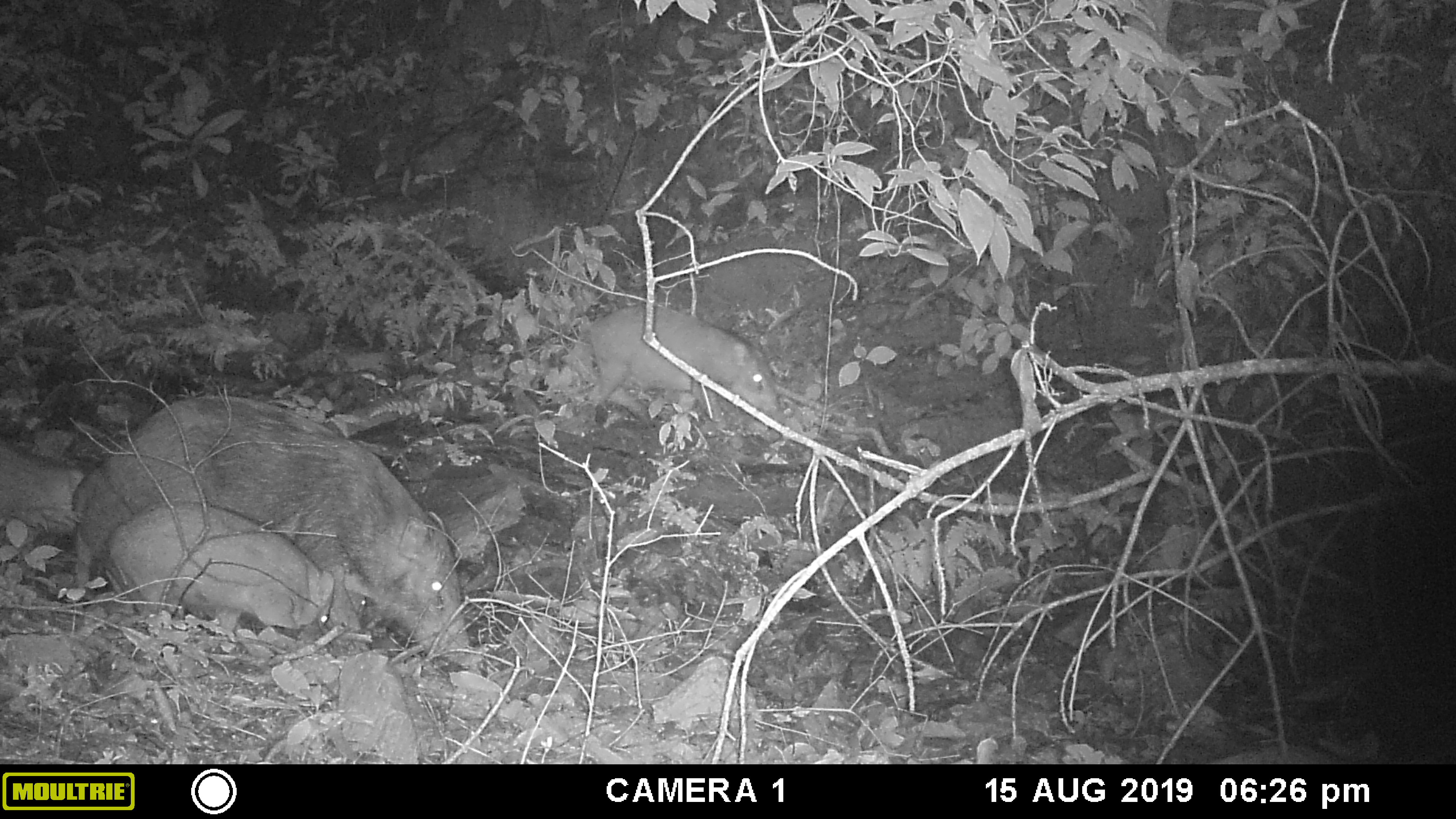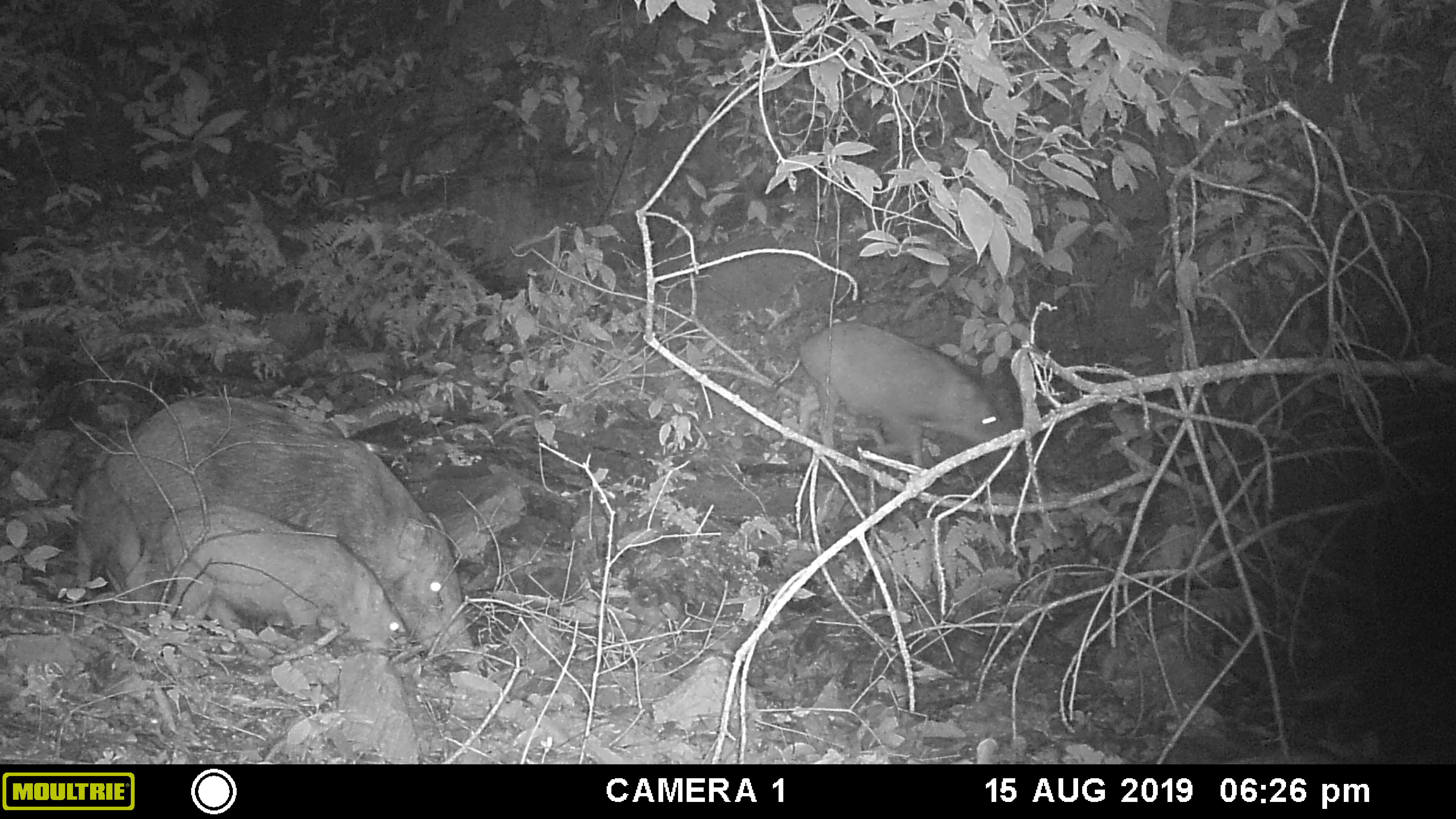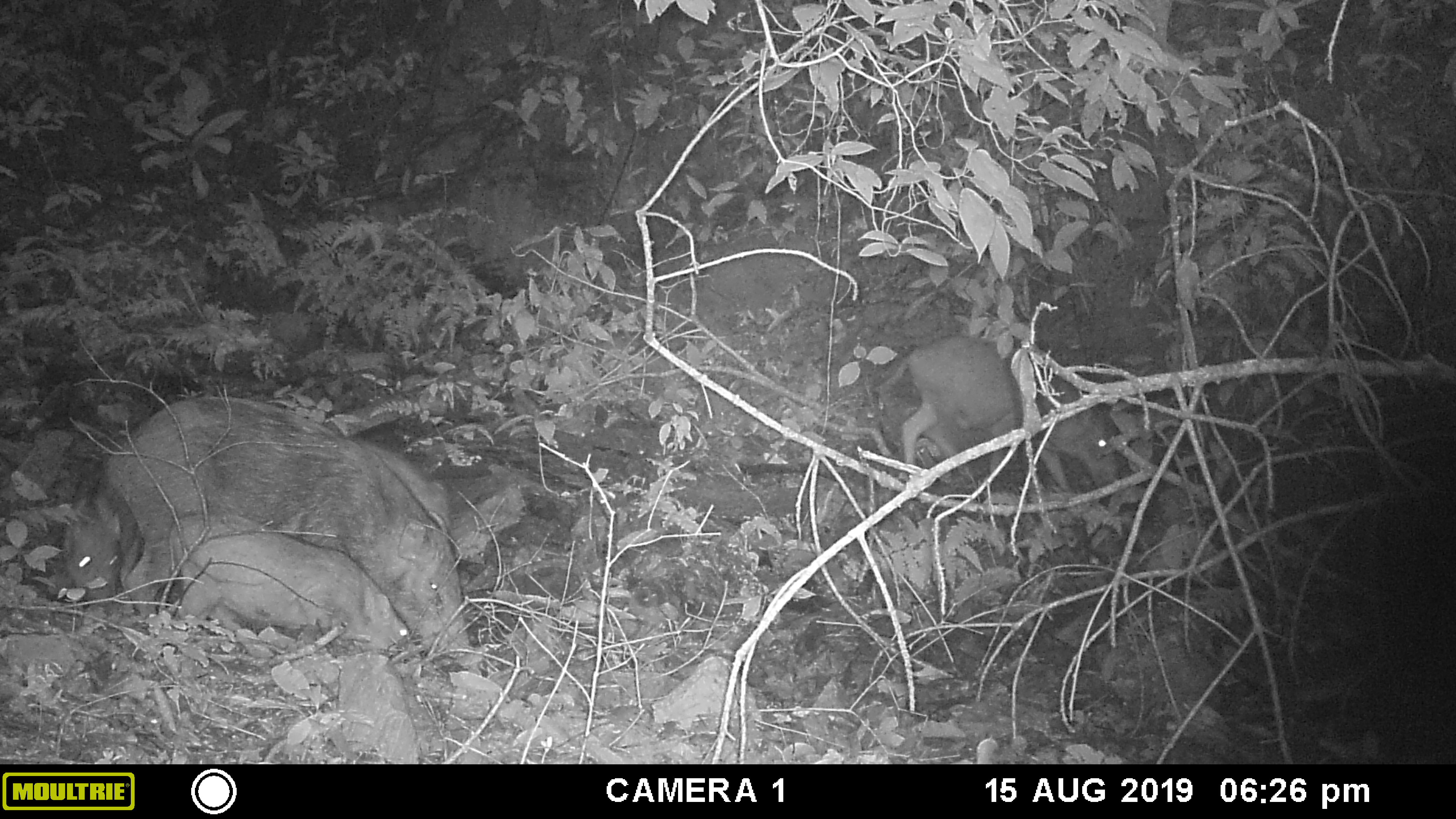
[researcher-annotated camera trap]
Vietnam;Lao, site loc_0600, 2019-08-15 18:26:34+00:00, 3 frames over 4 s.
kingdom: Animalia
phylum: Chordata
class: Mammalia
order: Artiodactyla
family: Suidae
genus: Sus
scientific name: Sus scrofa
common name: eurasian wild pig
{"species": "eurasian wild pig (Sus scrofa)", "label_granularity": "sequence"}